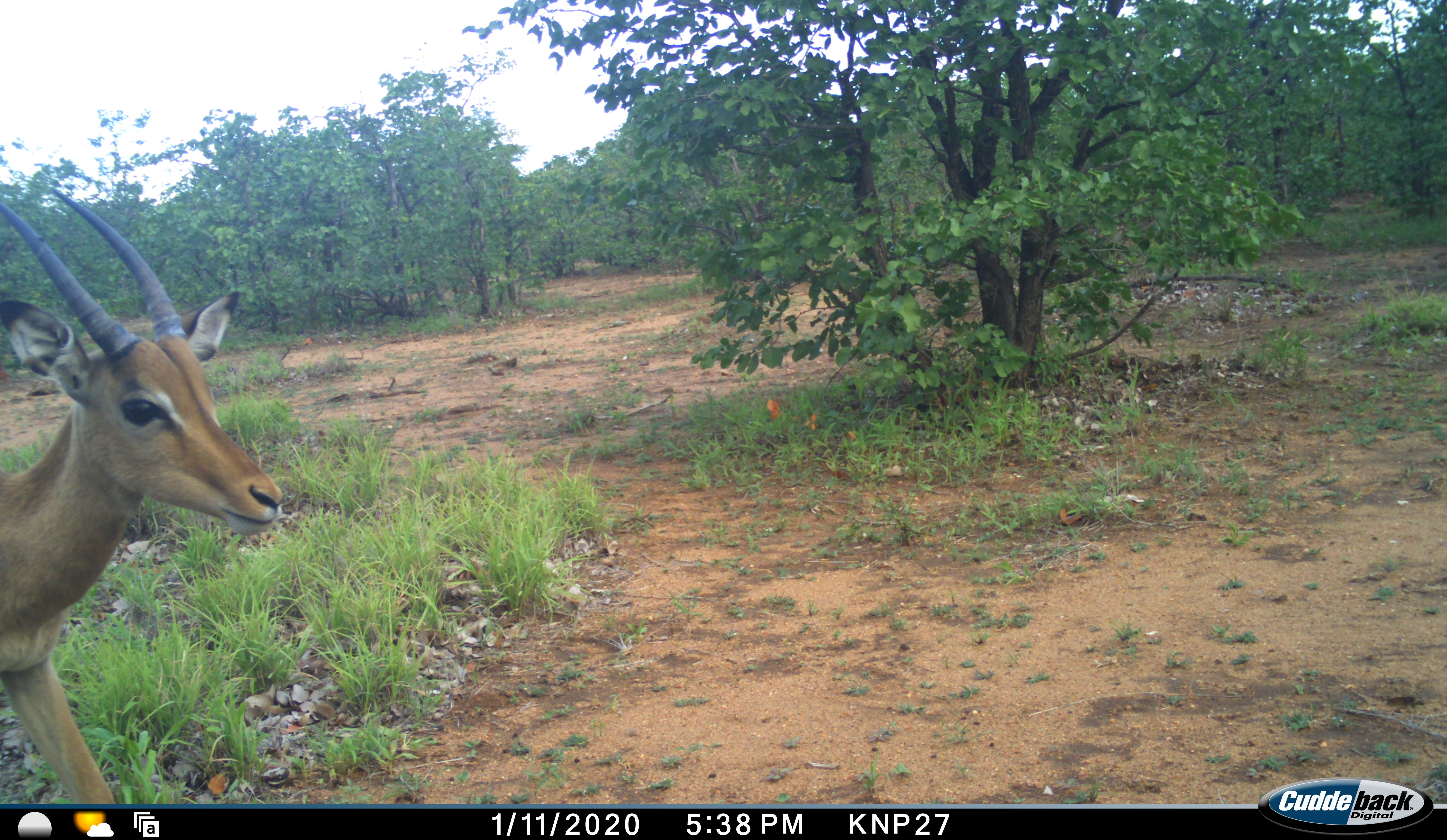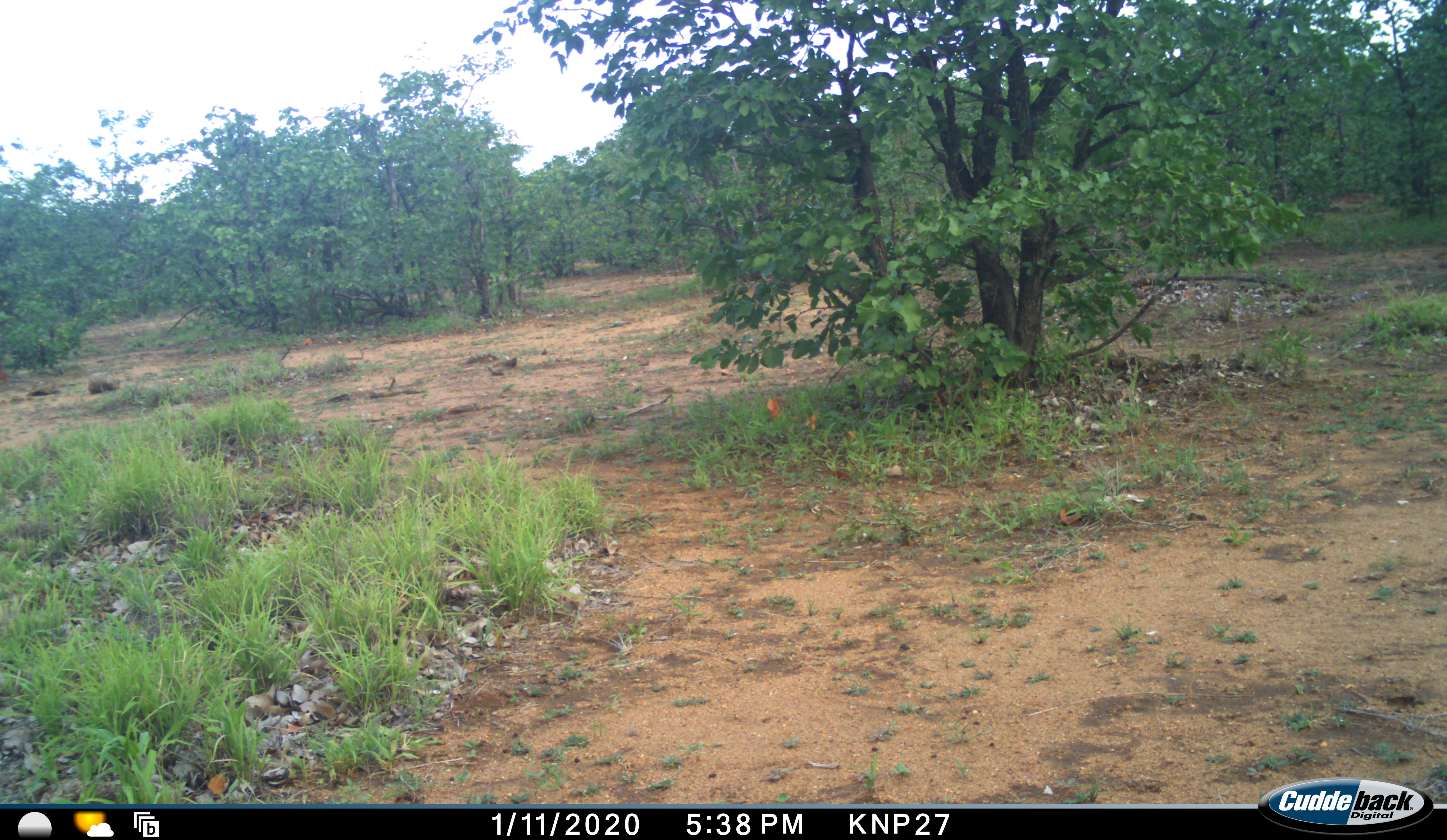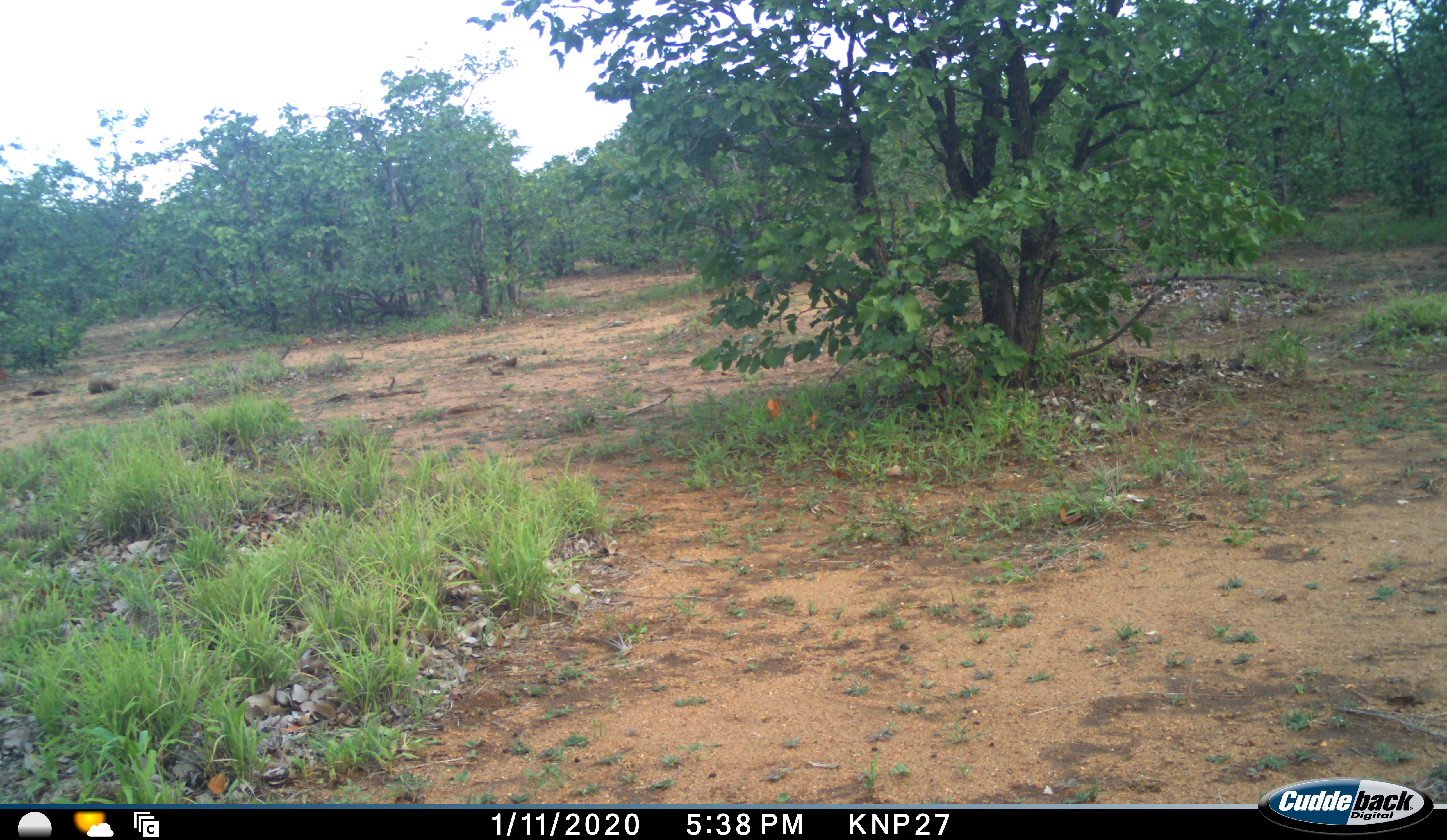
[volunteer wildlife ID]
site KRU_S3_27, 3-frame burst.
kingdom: Animalia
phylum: Chordata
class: Mammalia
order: Artiodactyla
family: Bovidae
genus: Aepyceros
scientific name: Aepyceros melampus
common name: impala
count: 1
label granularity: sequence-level